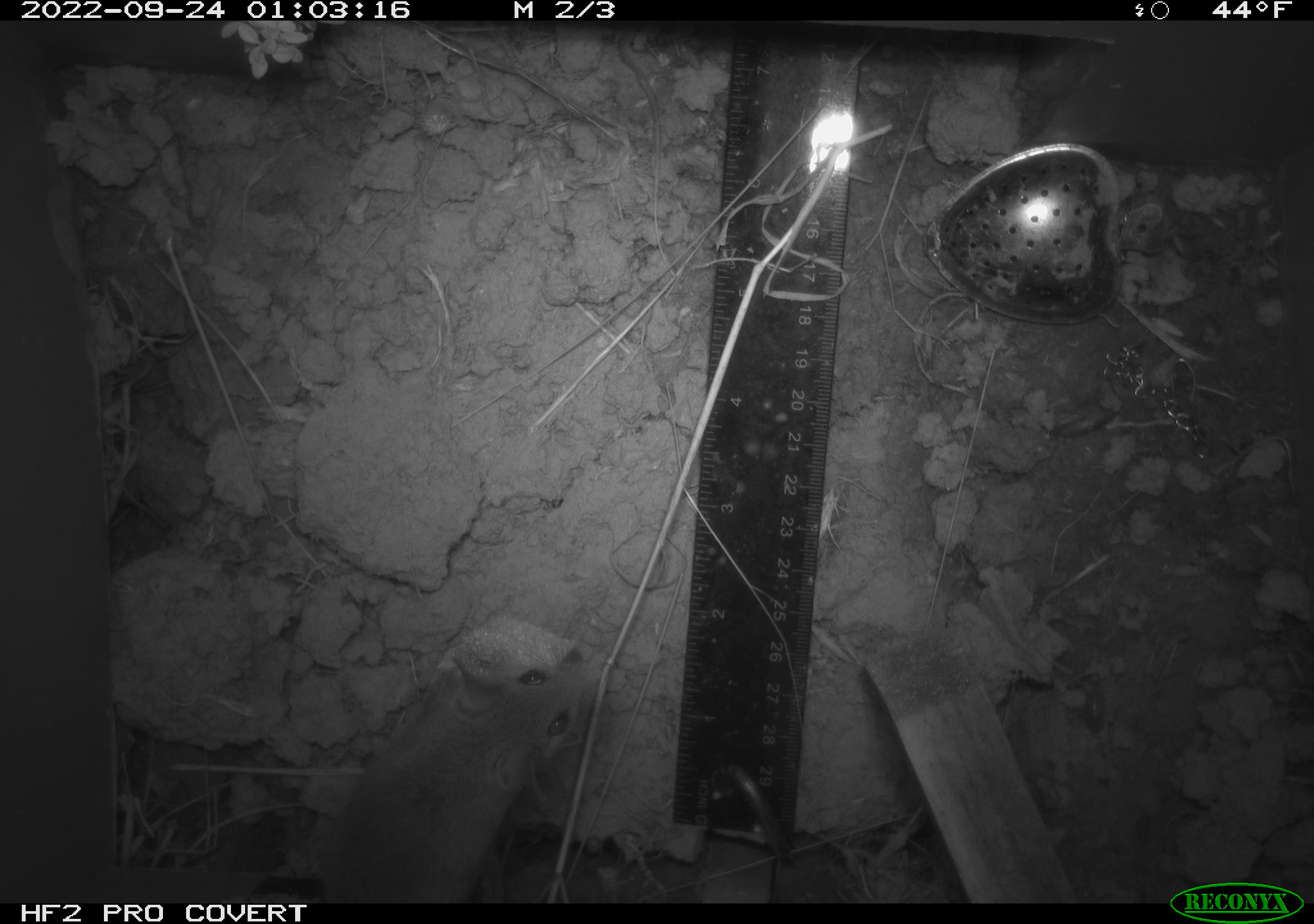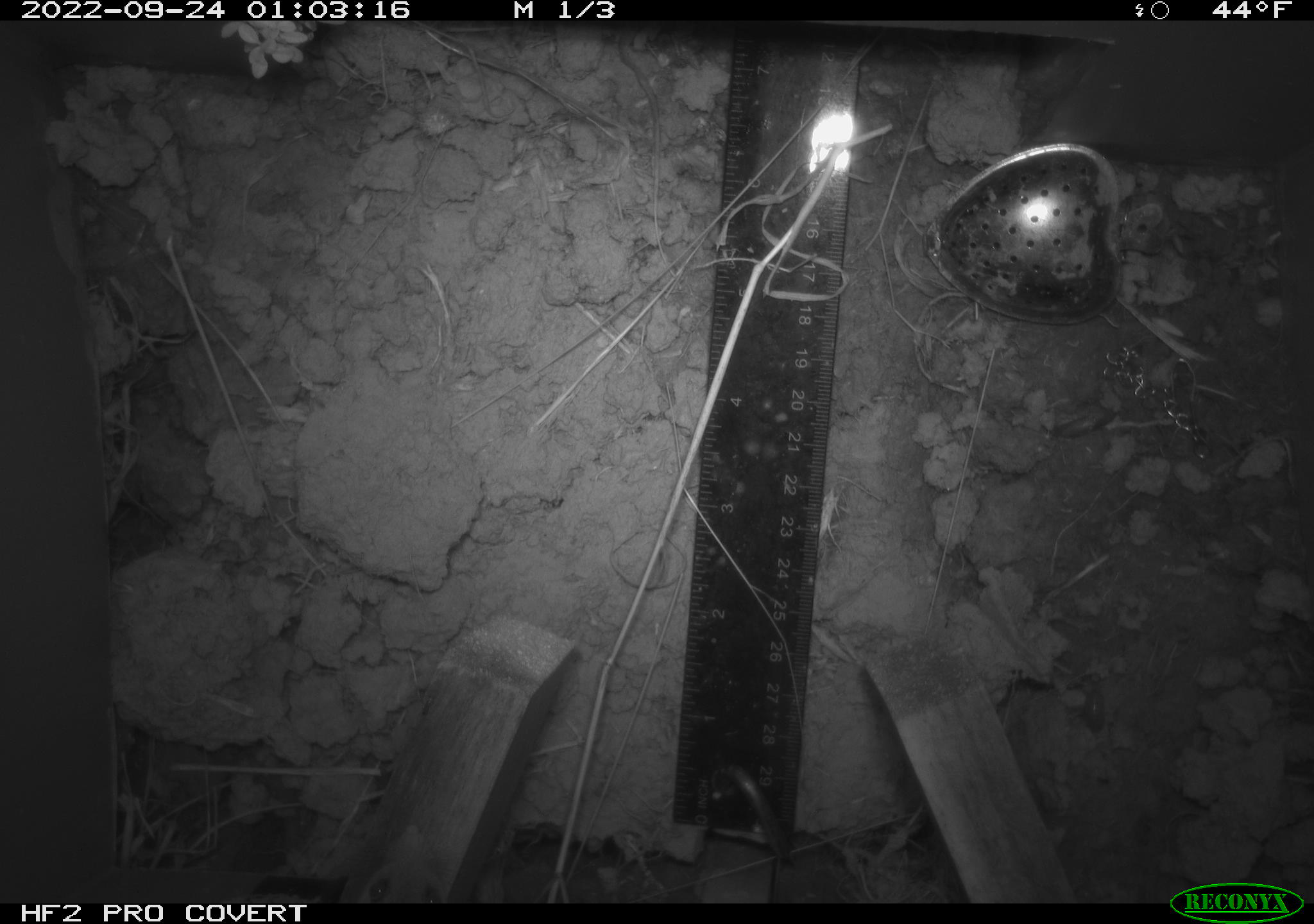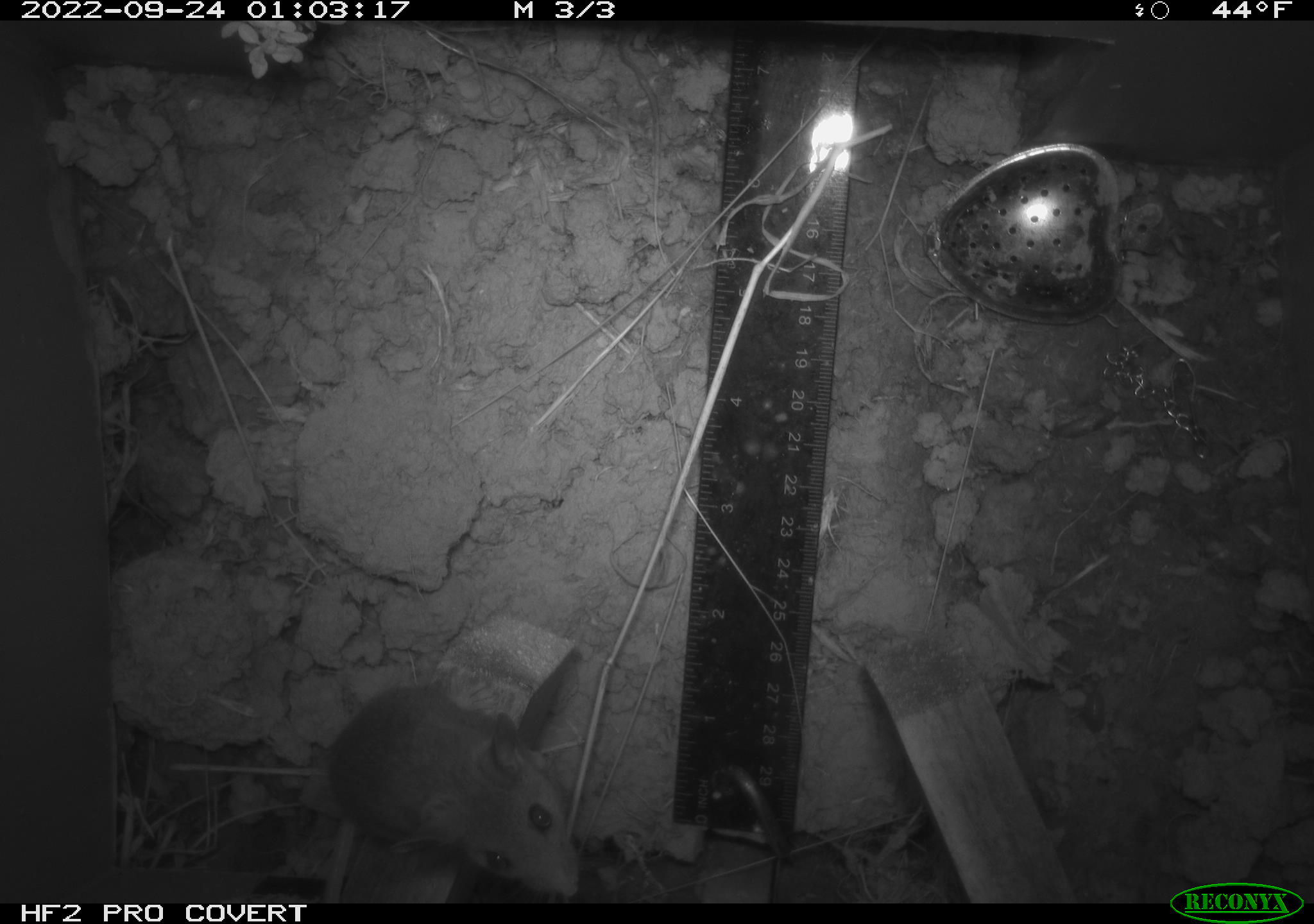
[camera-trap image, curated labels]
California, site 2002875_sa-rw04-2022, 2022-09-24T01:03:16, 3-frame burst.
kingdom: Animalia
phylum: Chordata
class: Mammalia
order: Rodentia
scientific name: Rodentia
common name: mouse species